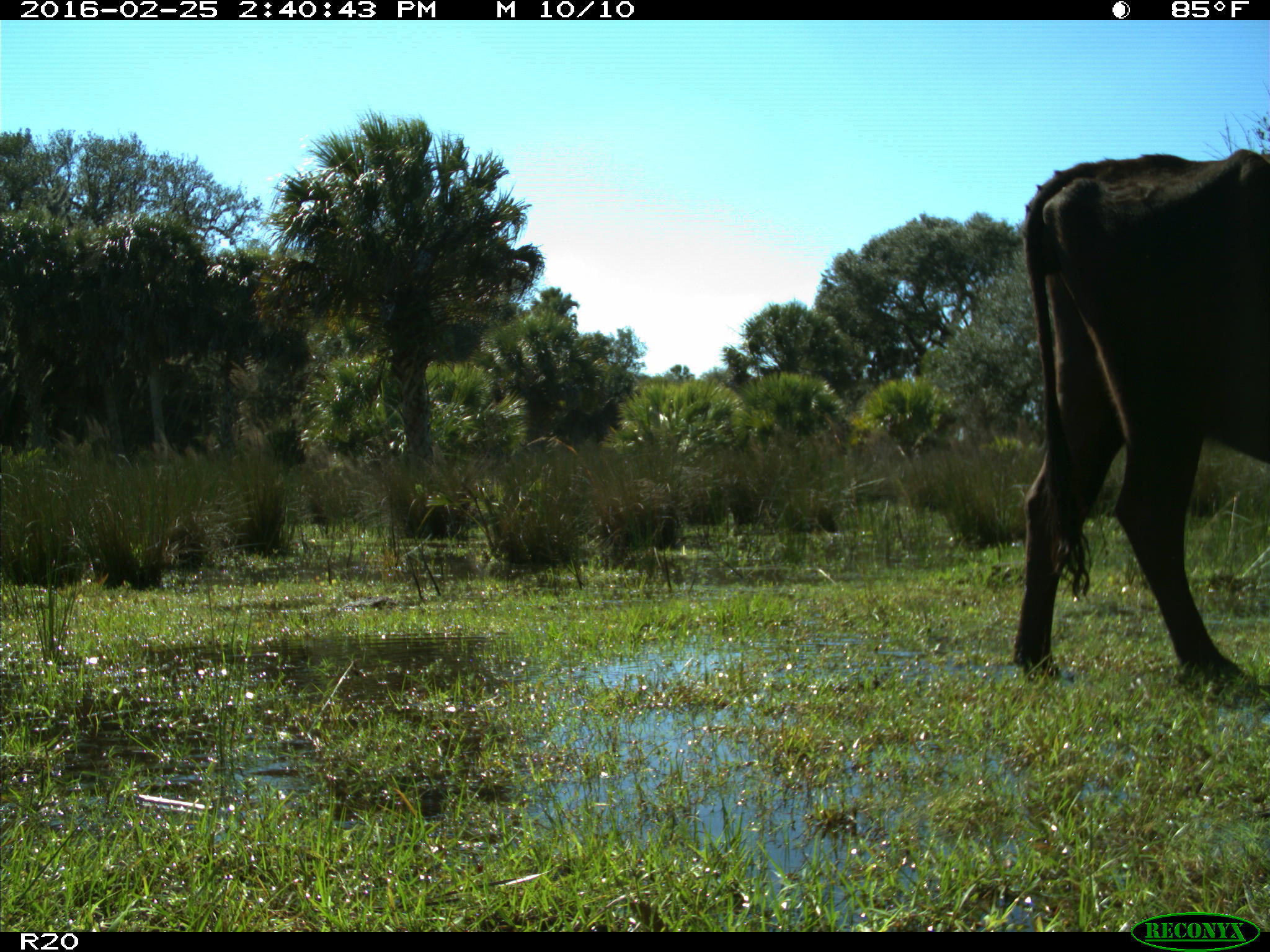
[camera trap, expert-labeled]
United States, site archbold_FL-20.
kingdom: Animalia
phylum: Chordata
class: Mammalia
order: Artiodactyla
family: Bovidae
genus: Bos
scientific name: Bos taurus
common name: domestic cow